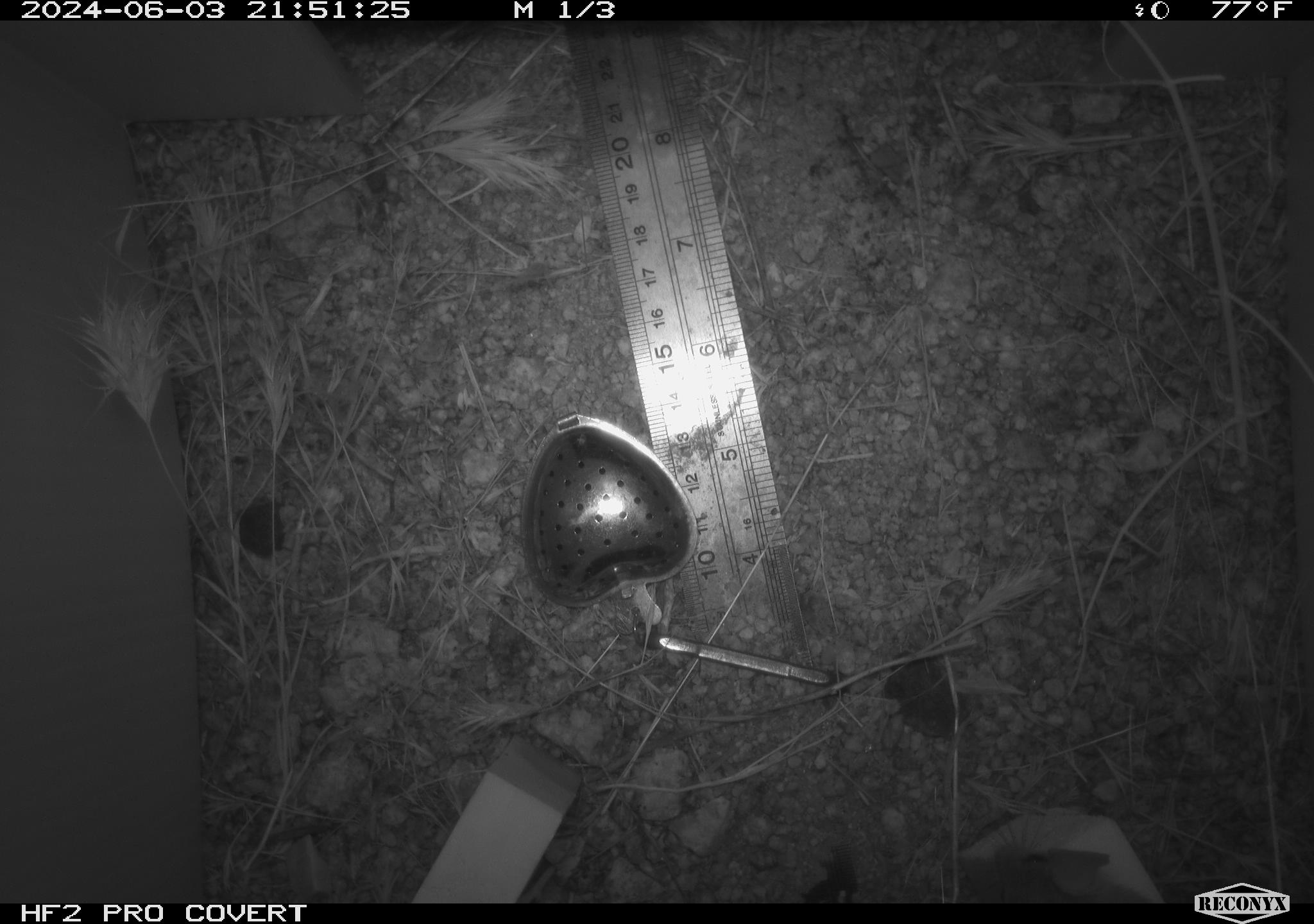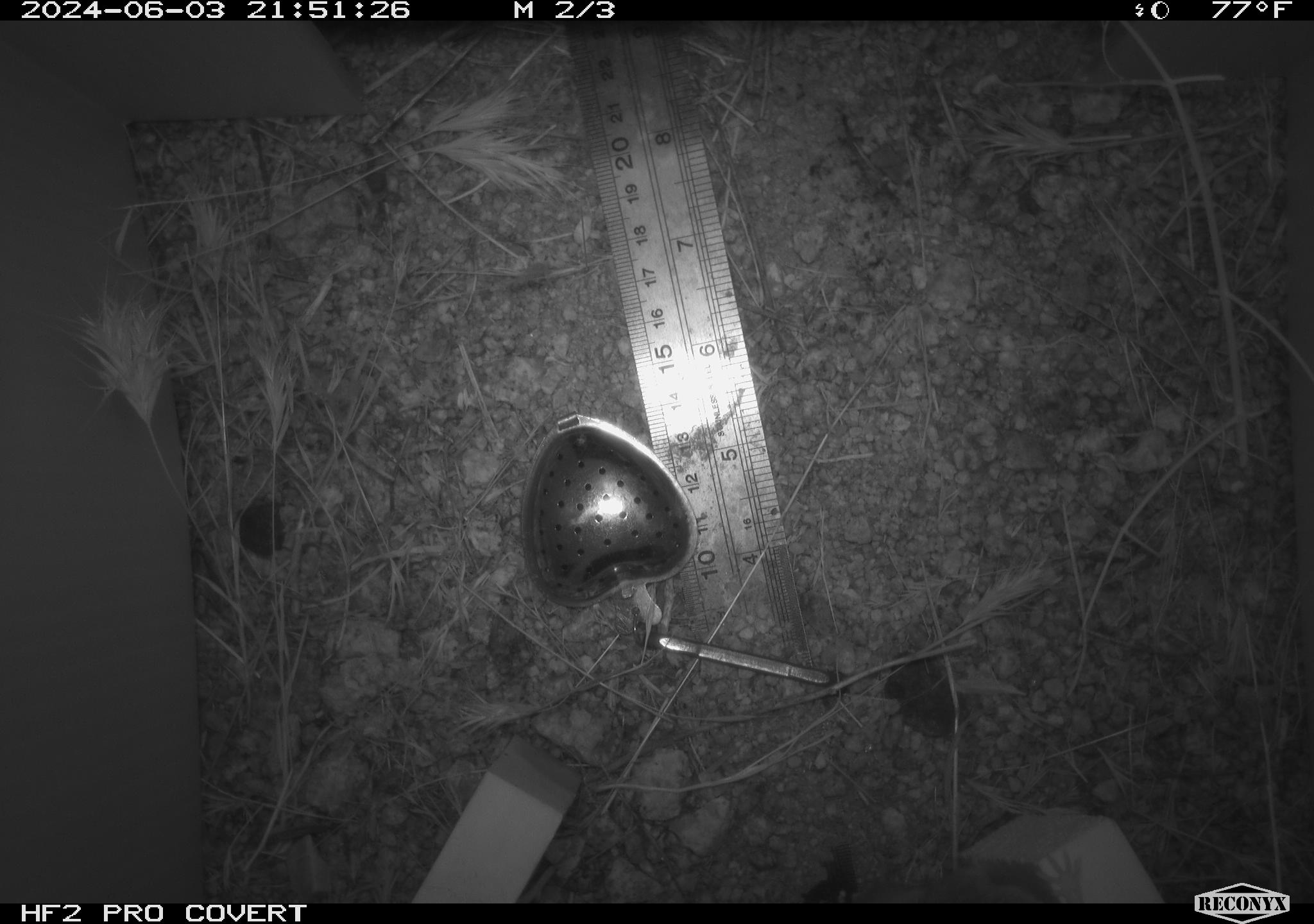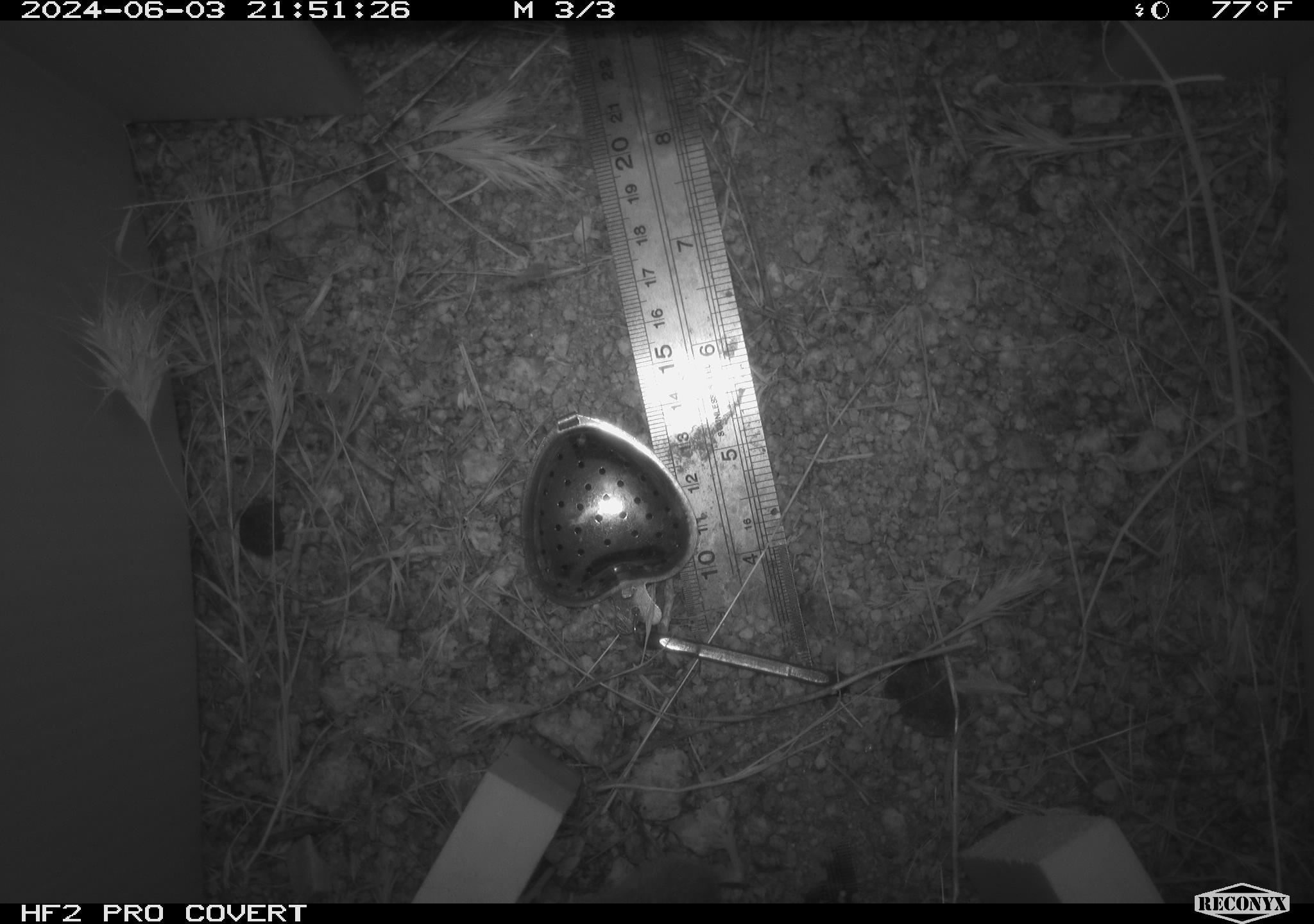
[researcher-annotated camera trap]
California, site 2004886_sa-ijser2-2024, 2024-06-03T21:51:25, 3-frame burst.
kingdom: Animalia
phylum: Chordata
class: Mammalia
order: Rodentia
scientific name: Rodentia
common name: woodrat or rat or mouse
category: woodrat or rat or mouse species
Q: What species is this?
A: Woodrat or rat or mouse species (woodrat or rat or mouse) (Rodentia).